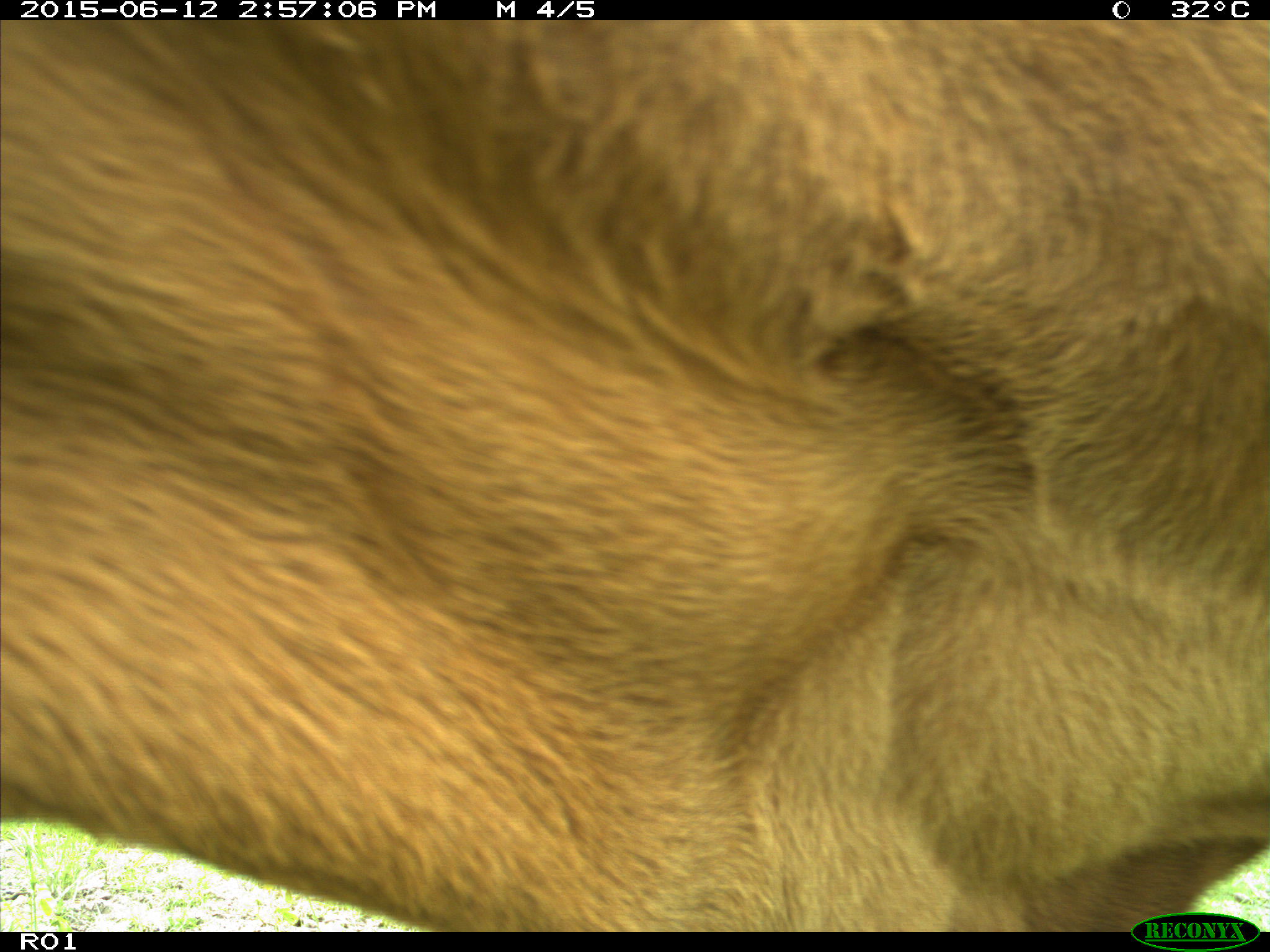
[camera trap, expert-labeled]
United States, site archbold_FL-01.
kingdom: Animalia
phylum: Chordata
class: Mammalia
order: Artiodactyla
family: Bovidae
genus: Bos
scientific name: Bos taurus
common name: domestic cow